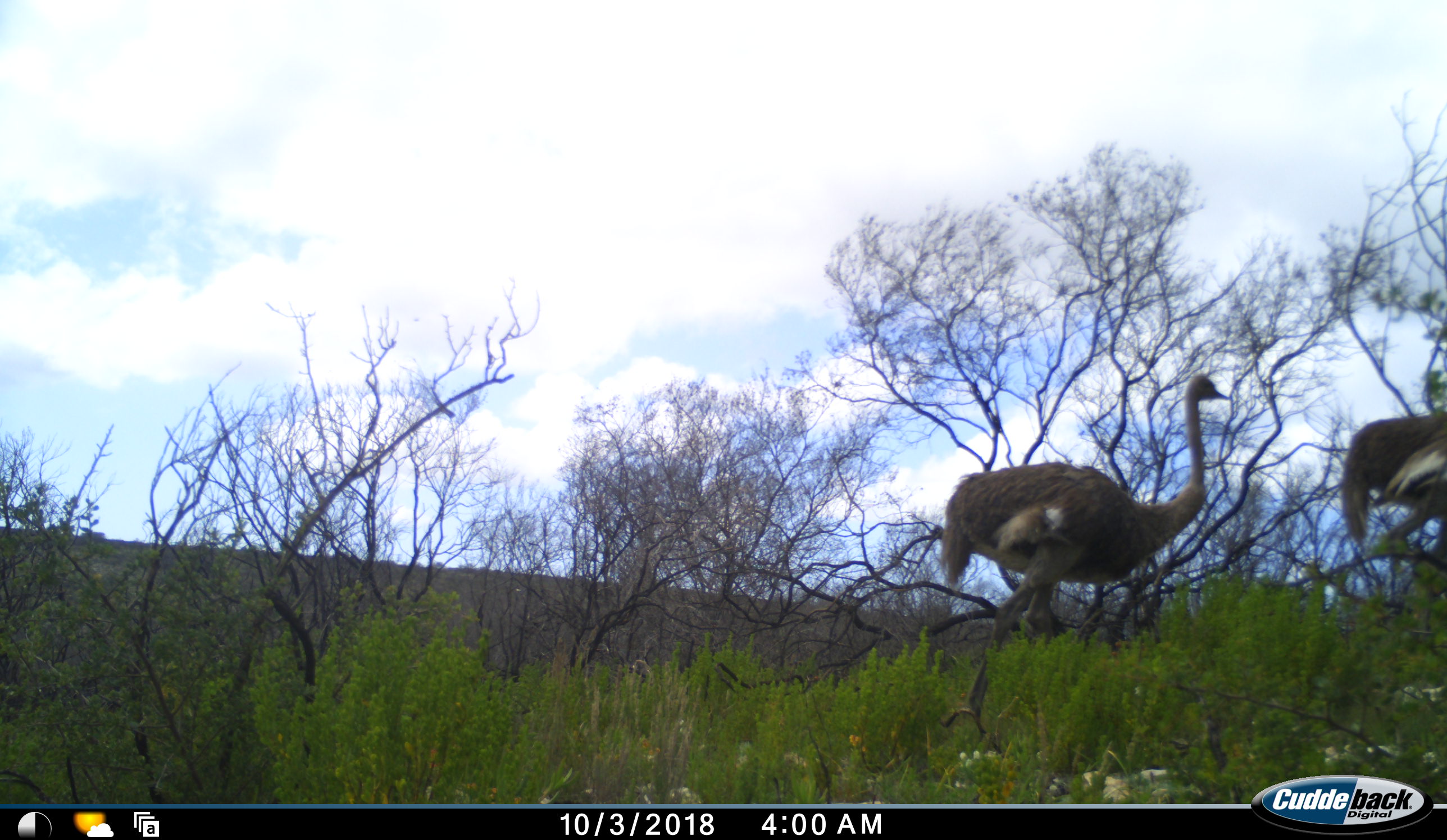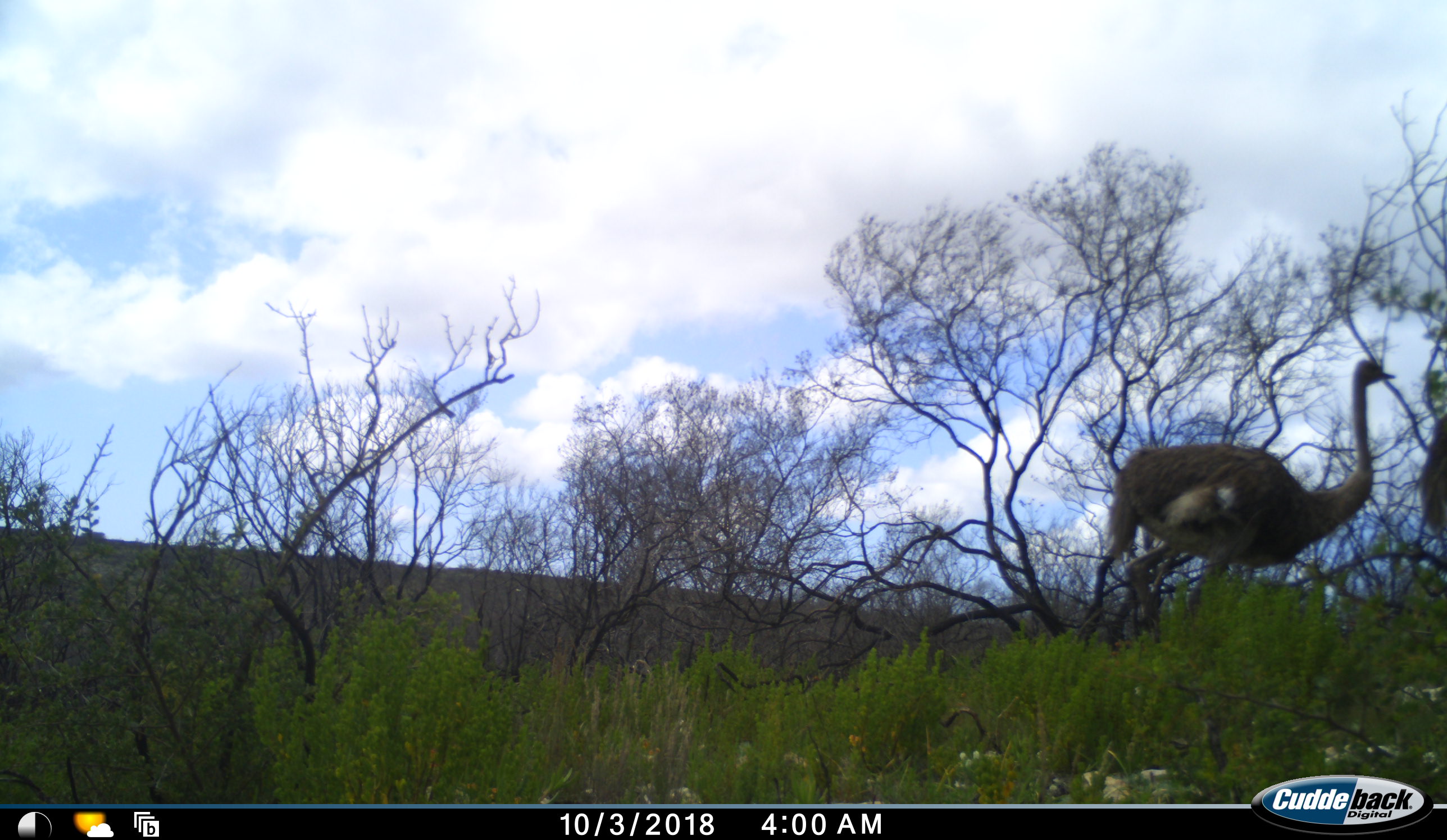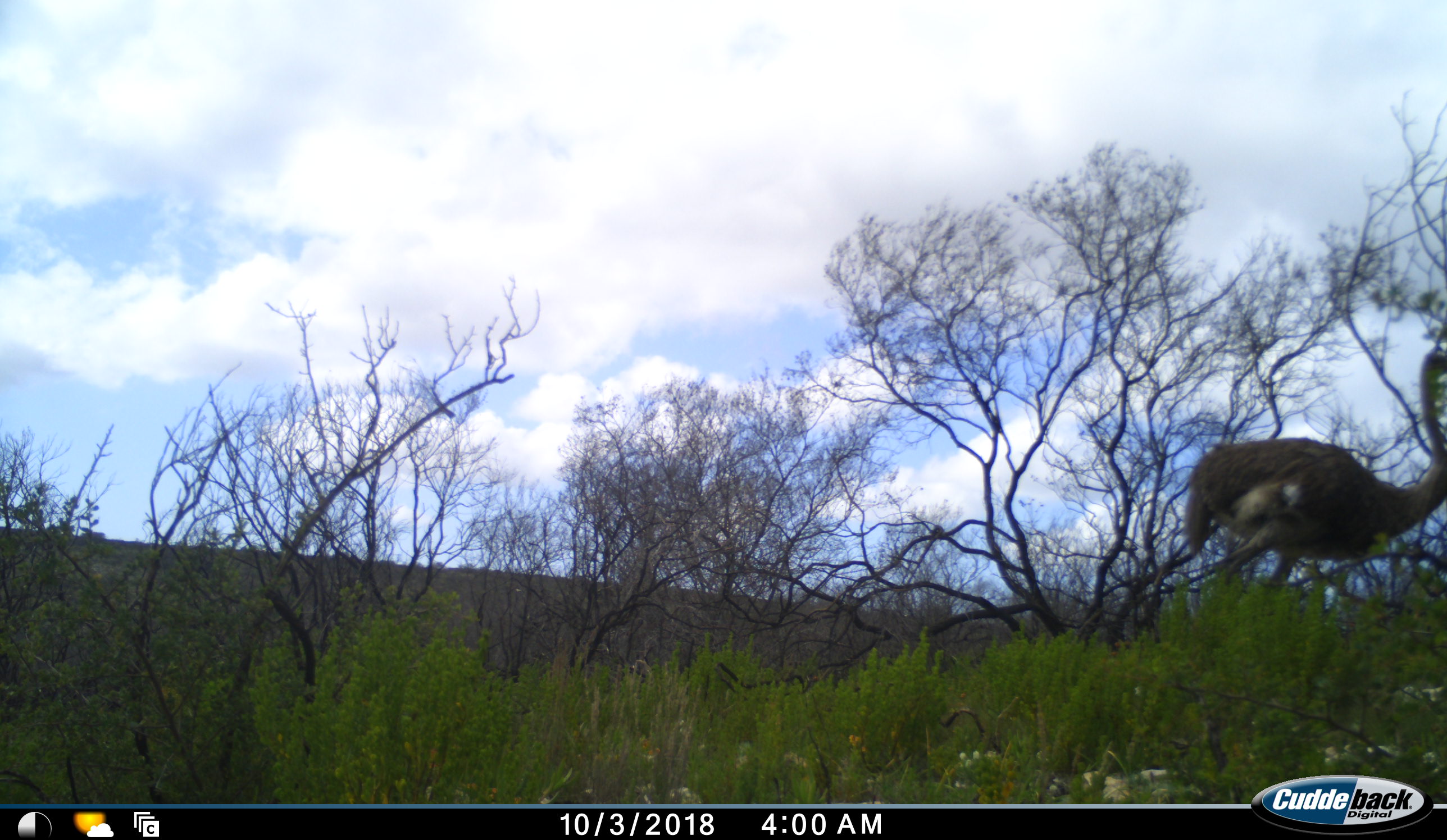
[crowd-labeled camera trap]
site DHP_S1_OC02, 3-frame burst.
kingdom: Animalia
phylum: Chordata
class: Aves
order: Struthioniformes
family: Struthionidae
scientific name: Struthionidae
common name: ostrich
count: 2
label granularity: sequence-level